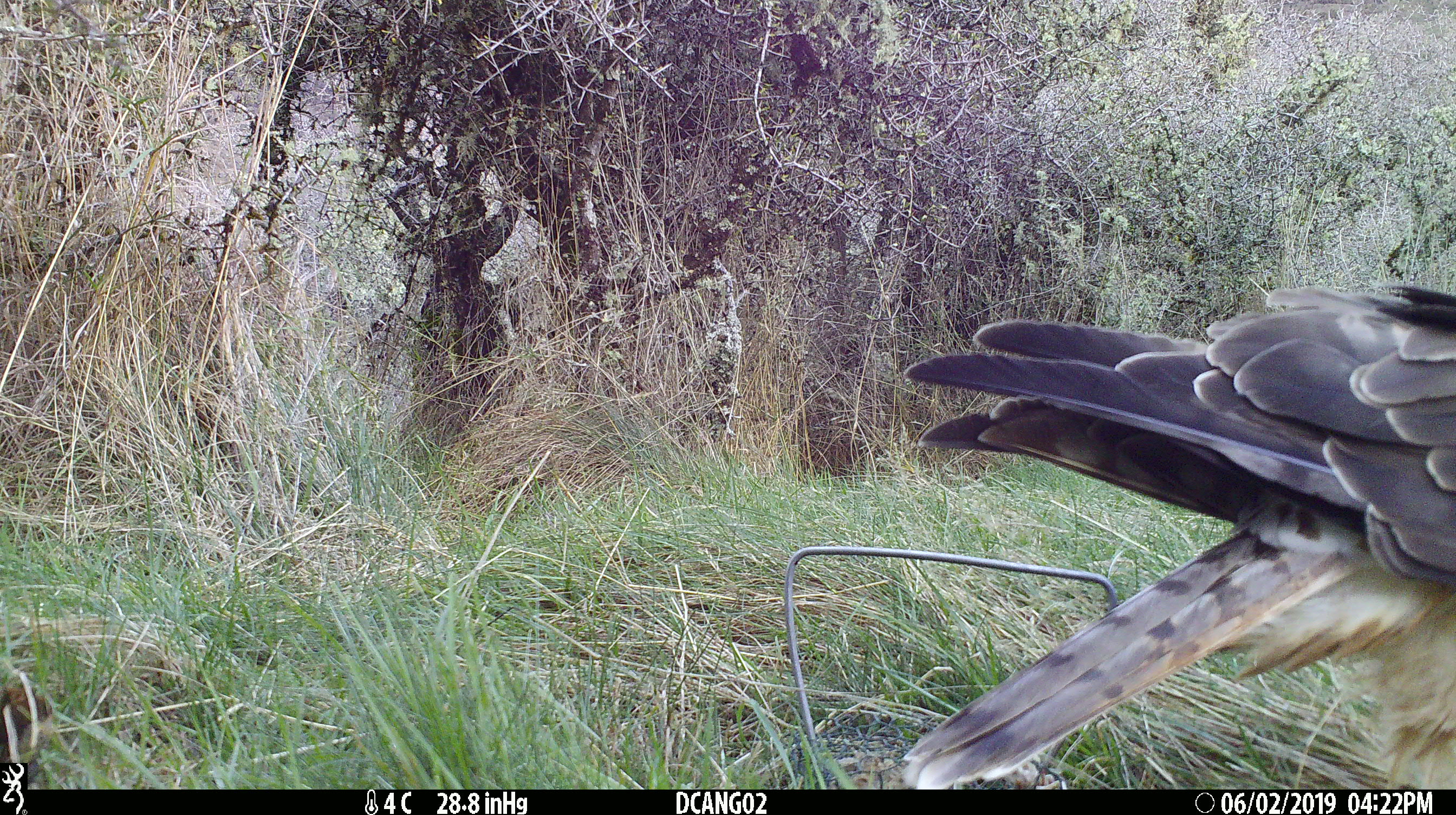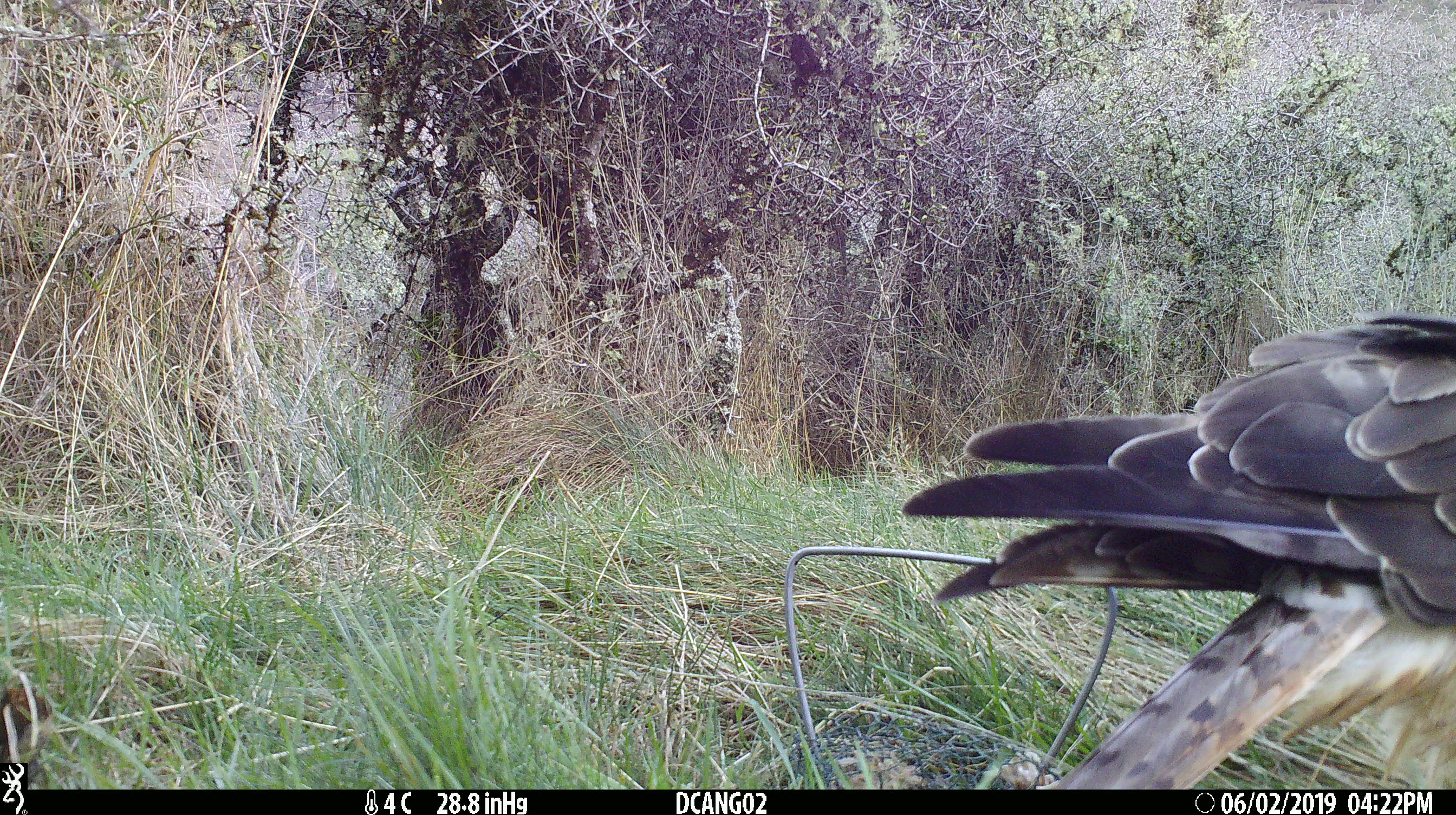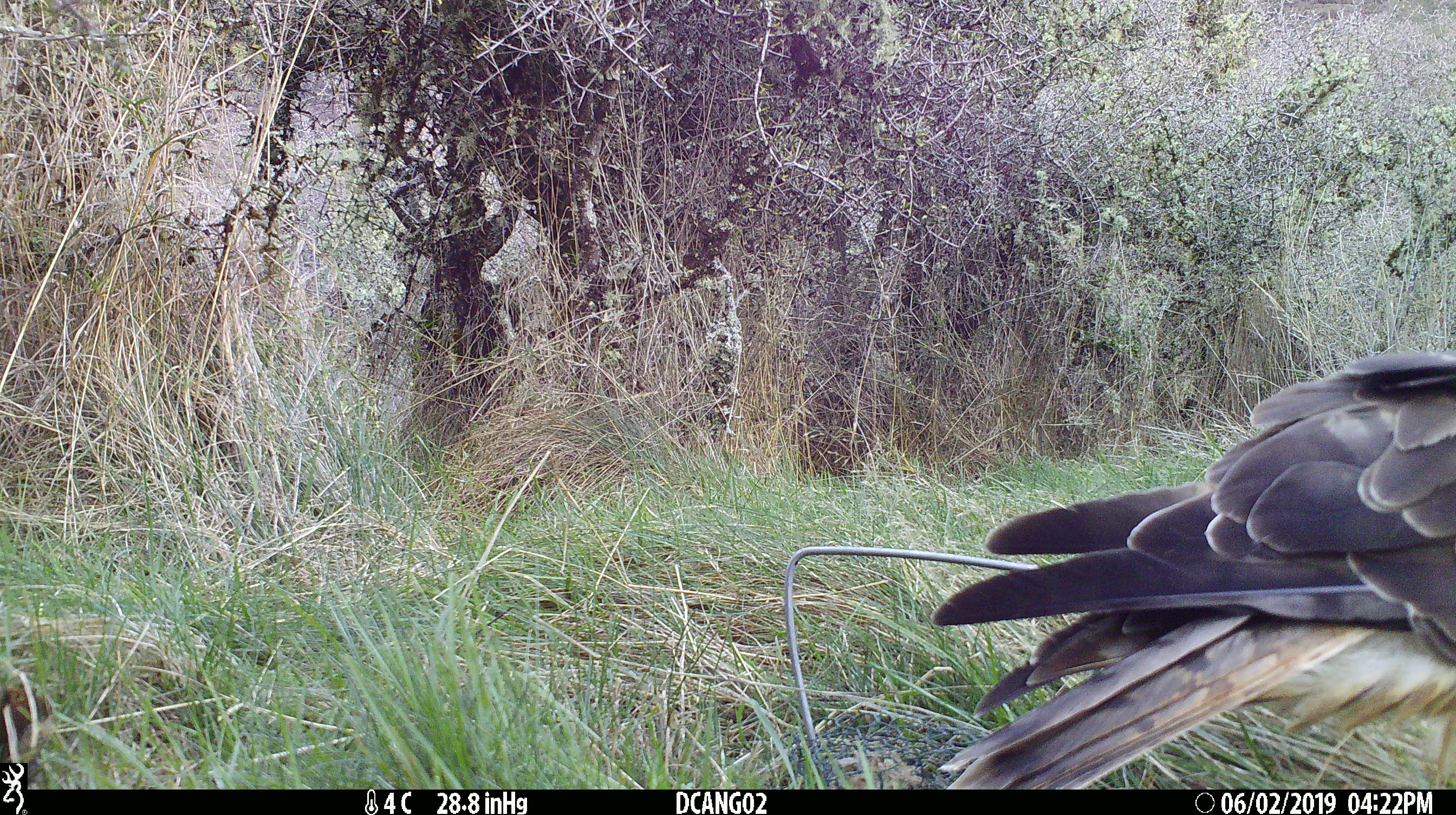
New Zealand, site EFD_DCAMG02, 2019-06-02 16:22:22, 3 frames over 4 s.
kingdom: Animalia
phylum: Chordata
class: Aves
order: Accipitriformes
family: Accipitridae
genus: Circus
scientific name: Circus approximans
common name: swamp harrier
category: harrier